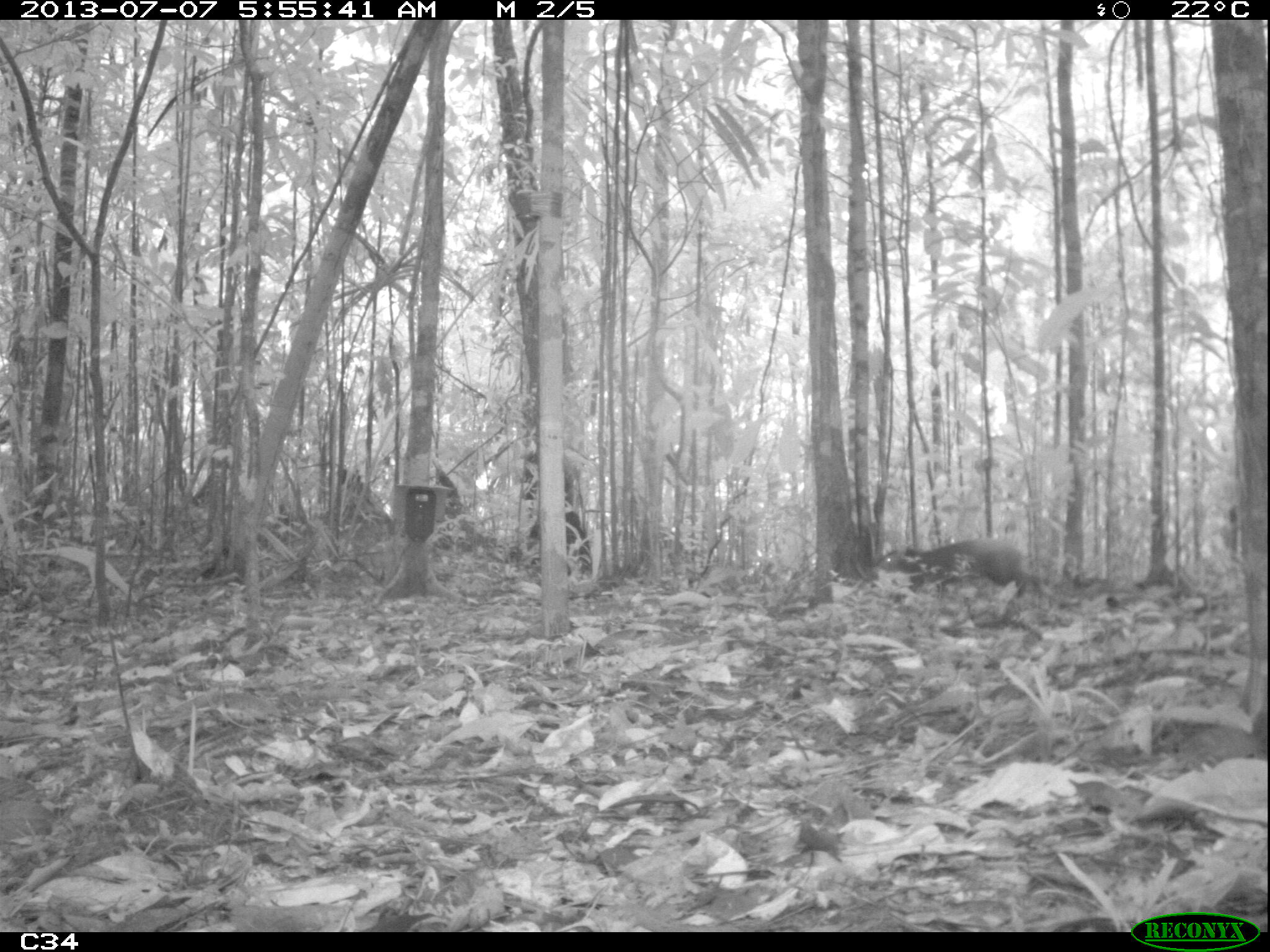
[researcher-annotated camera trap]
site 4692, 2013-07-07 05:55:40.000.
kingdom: Animalia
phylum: Chordata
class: Mammalia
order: Rodentia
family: Dasyproctidae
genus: Dasyprocta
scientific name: Dasyprocta leporina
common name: red-rumped agouti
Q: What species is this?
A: Dasyprocta leporina (red-rumped agouti).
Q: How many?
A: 1.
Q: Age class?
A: Adult.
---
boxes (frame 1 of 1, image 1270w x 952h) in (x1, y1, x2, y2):
dasyprocta leporina: (870, 535, 1052, 605)